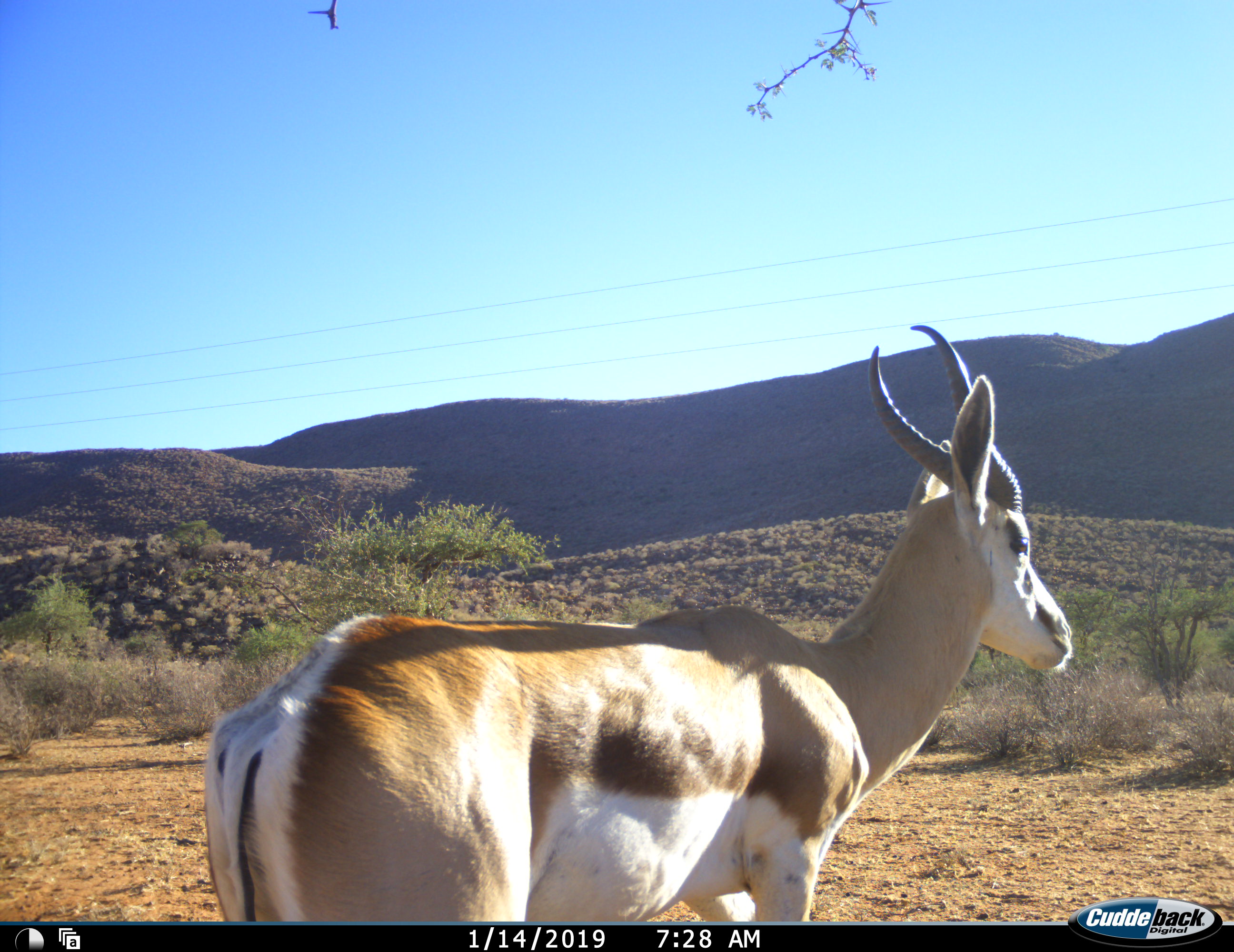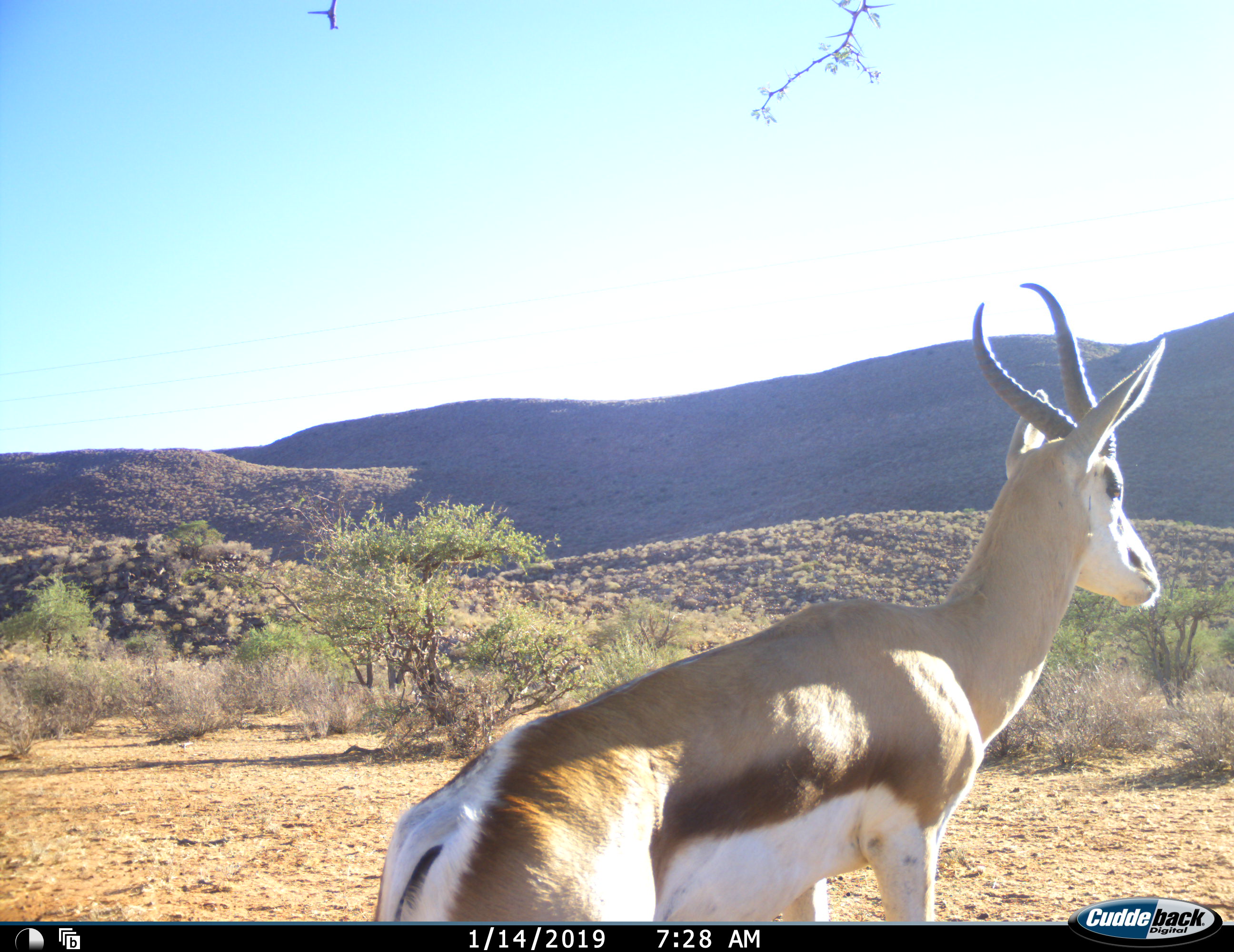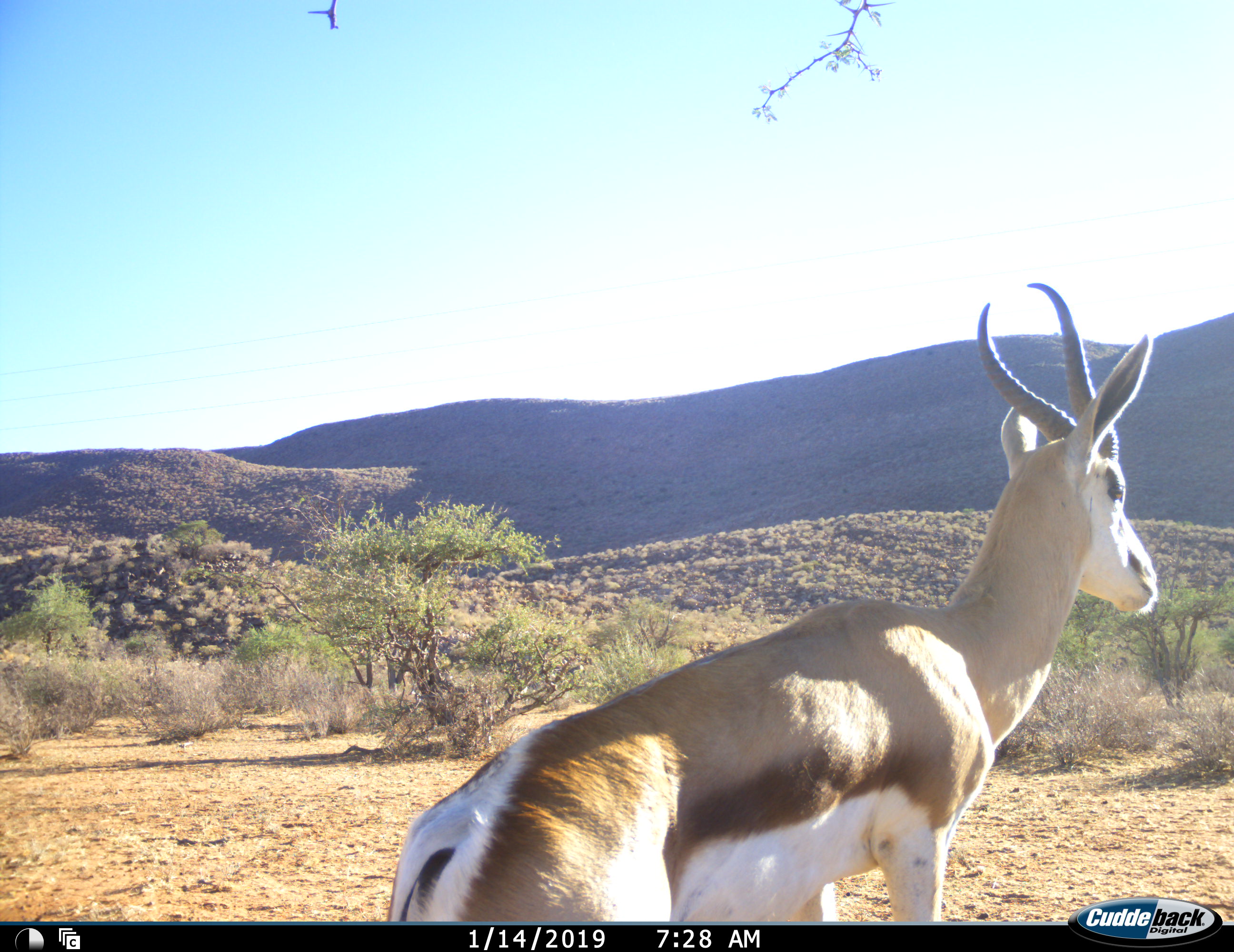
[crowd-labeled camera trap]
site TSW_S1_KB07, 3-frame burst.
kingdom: Animalia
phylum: Chordata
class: Mammalia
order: Artiodactyla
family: Bovidae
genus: Antidorcas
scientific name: Antidorcas marsupialis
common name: springbok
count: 1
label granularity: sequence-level